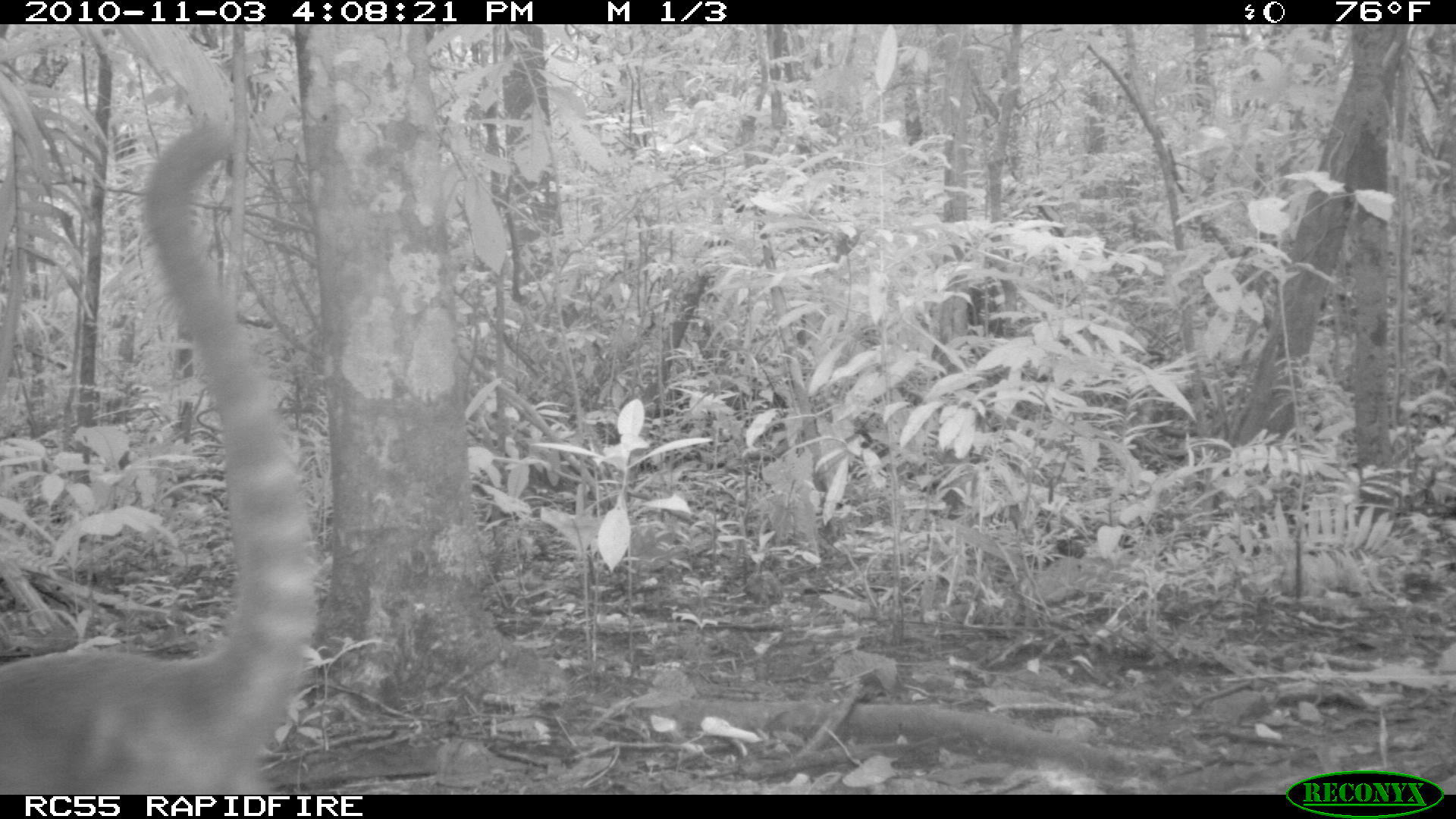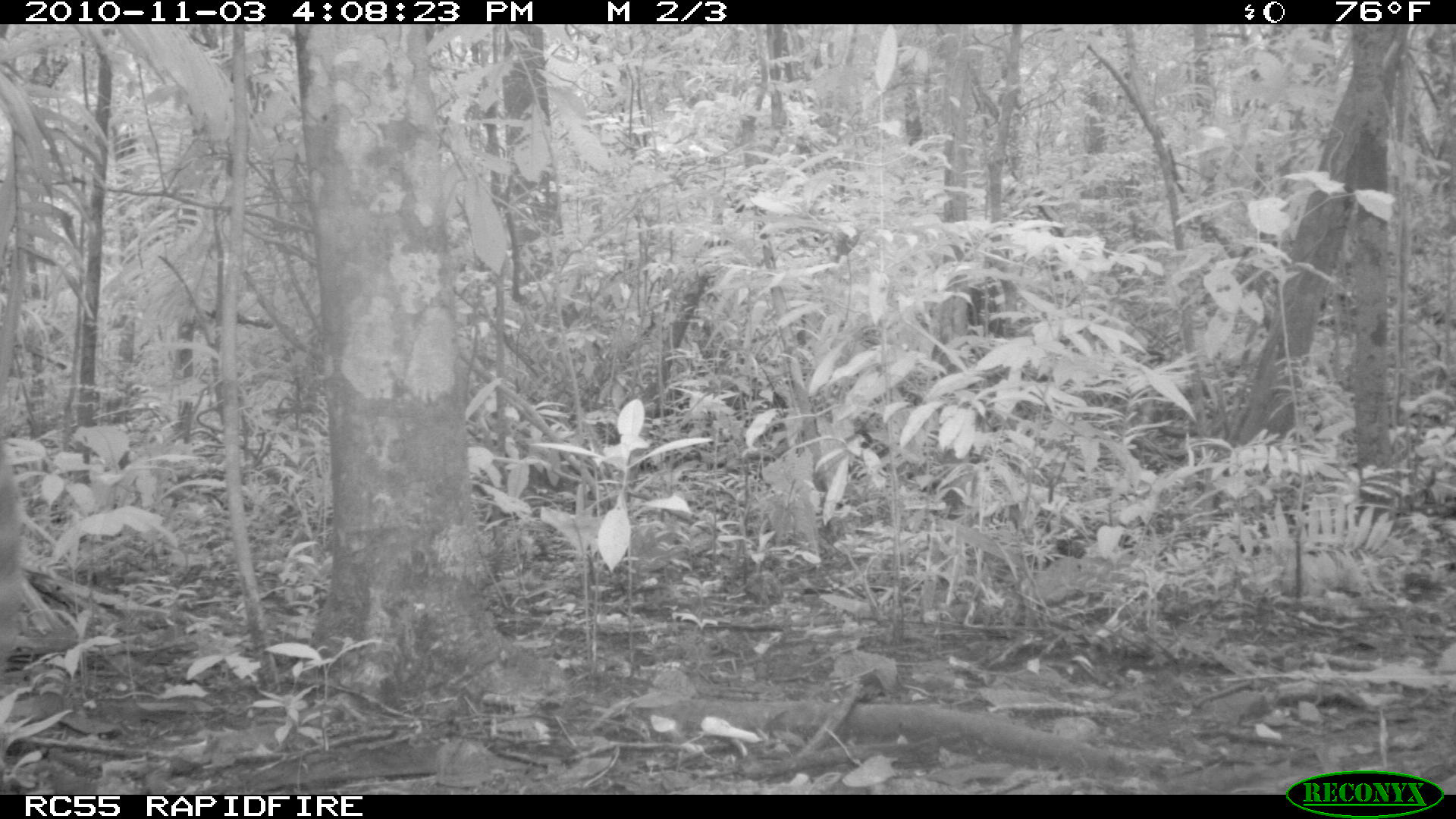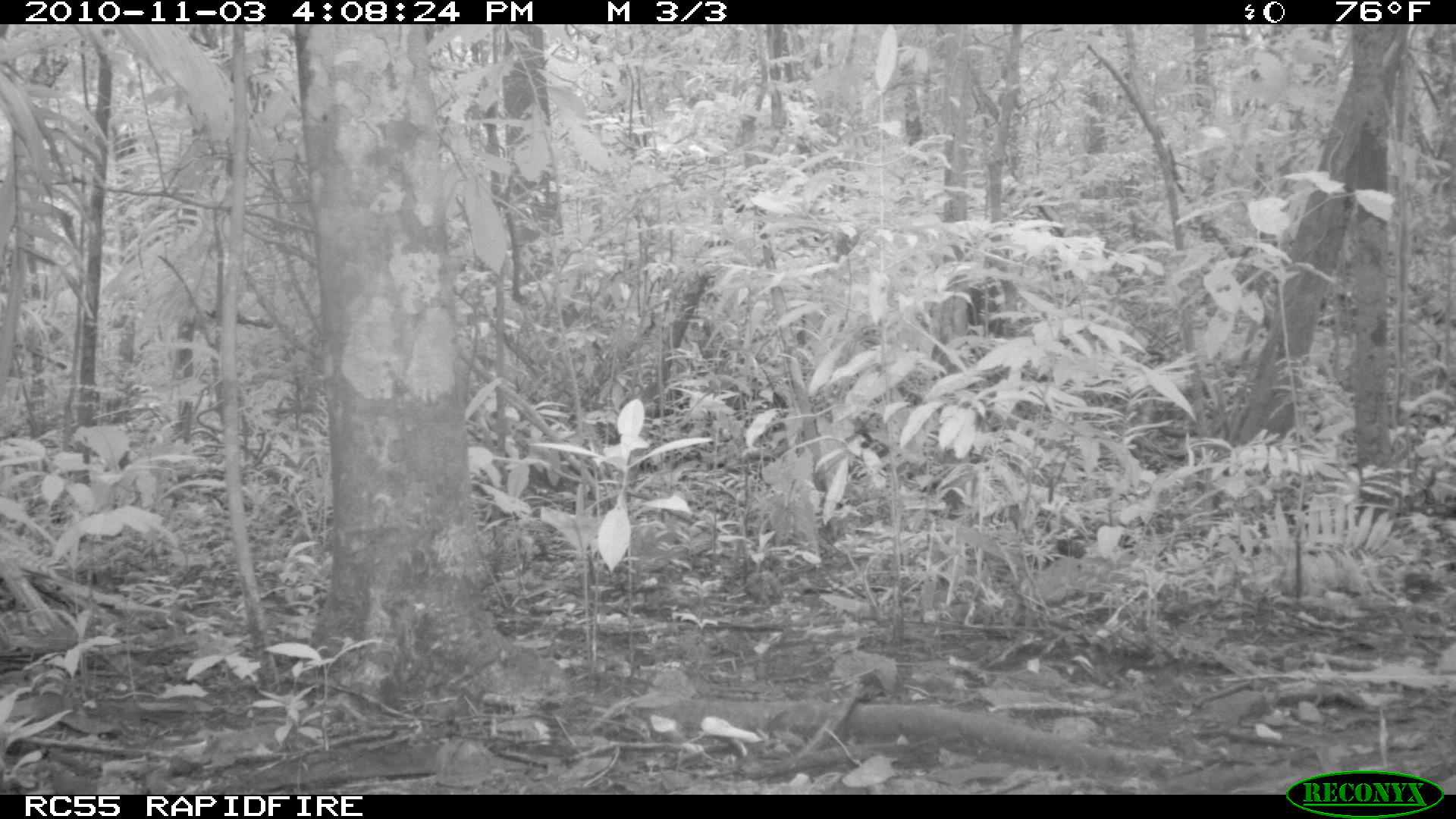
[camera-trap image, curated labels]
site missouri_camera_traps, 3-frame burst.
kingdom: Animalia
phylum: Chordata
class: Mammalia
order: Carnivora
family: Procyonidae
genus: Nasua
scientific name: Nasua narica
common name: white-nosed coati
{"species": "white-nosed coati (Nasua narica)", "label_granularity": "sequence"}